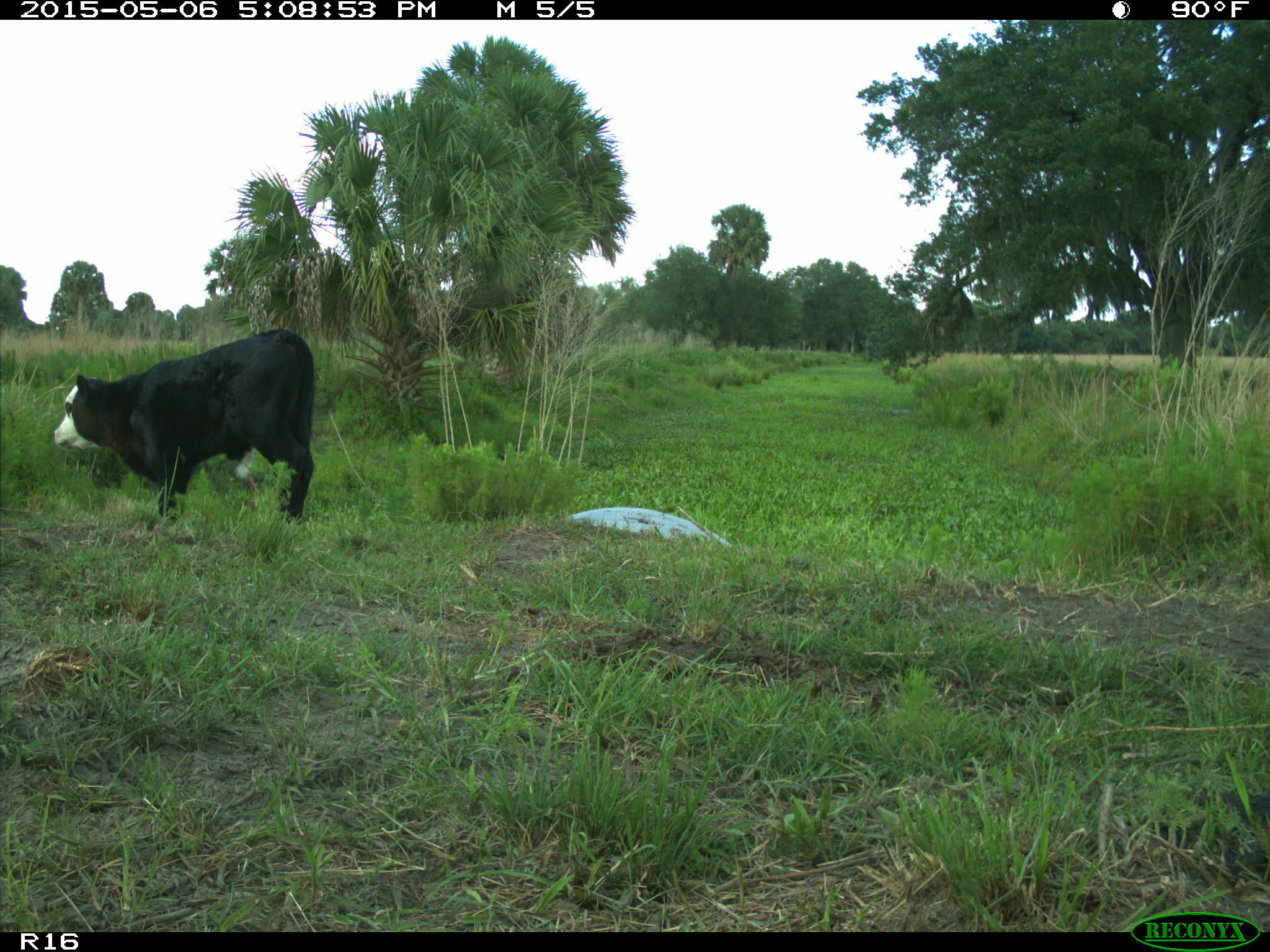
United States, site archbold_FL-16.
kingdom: Animalia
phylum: Chordata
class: Mammalia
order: Artiodactyla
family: Bovidae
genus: Bos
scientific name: Bos taurus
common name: domestic cow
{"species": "Bos taurus (domestic cow)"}